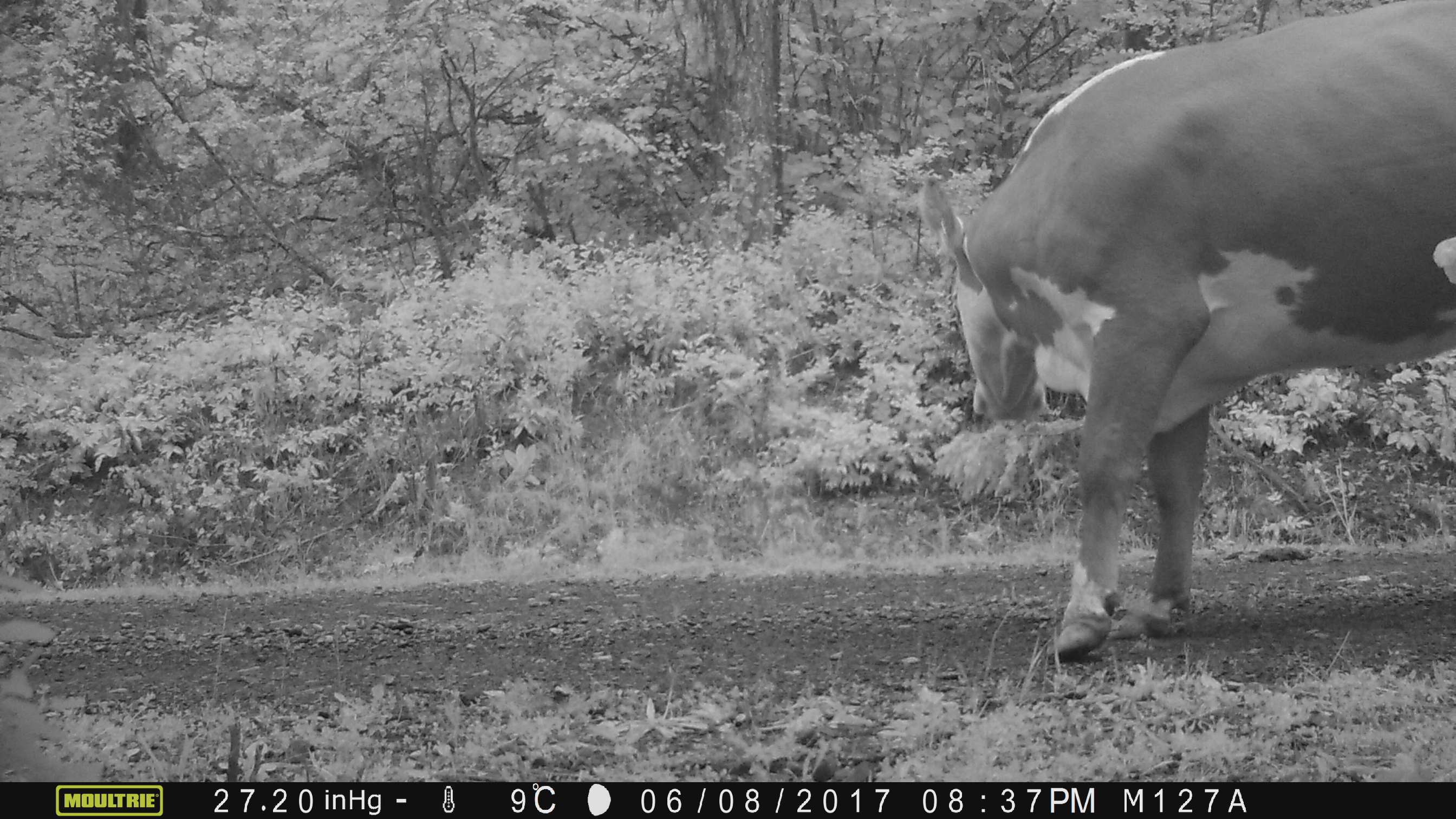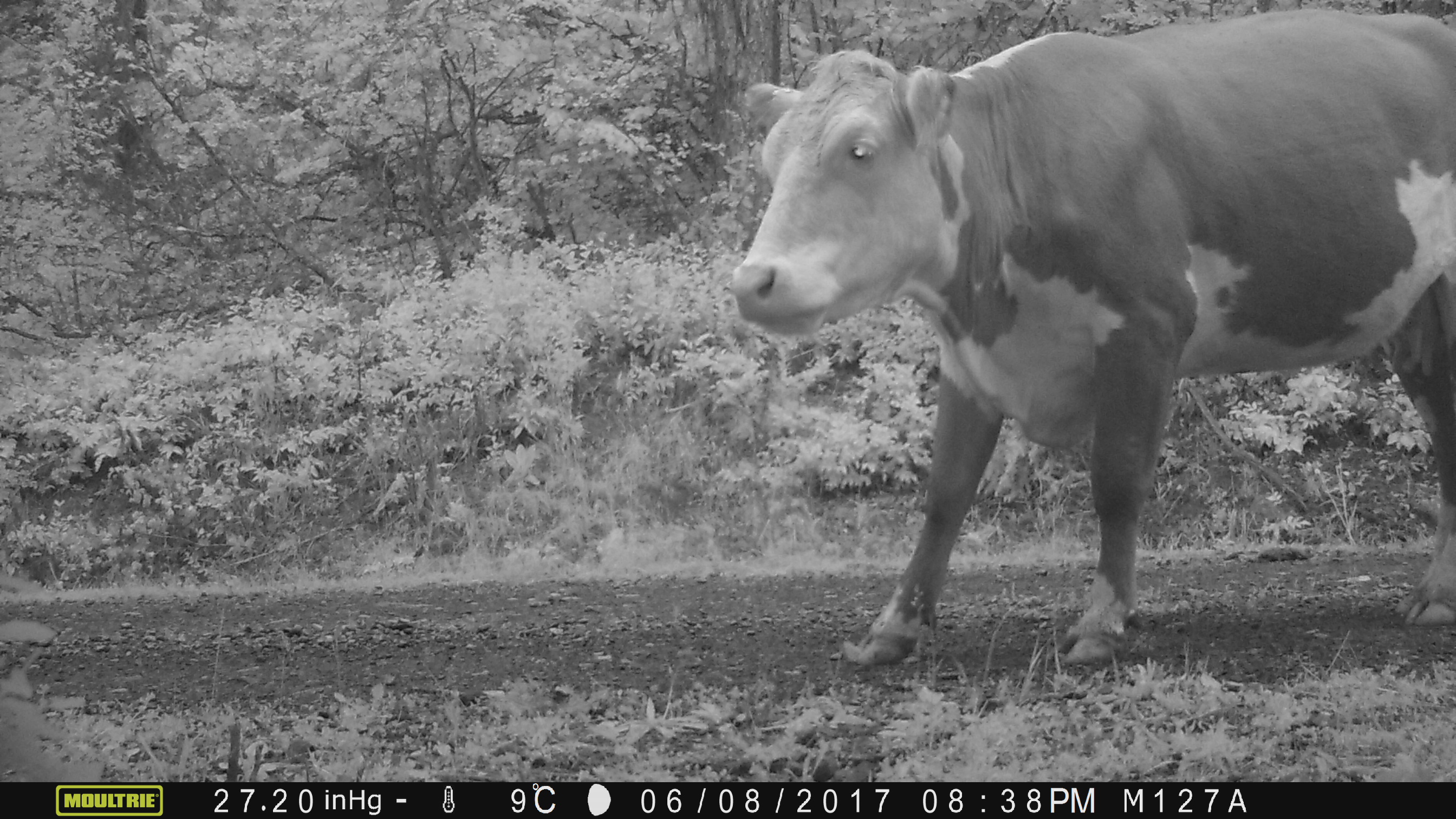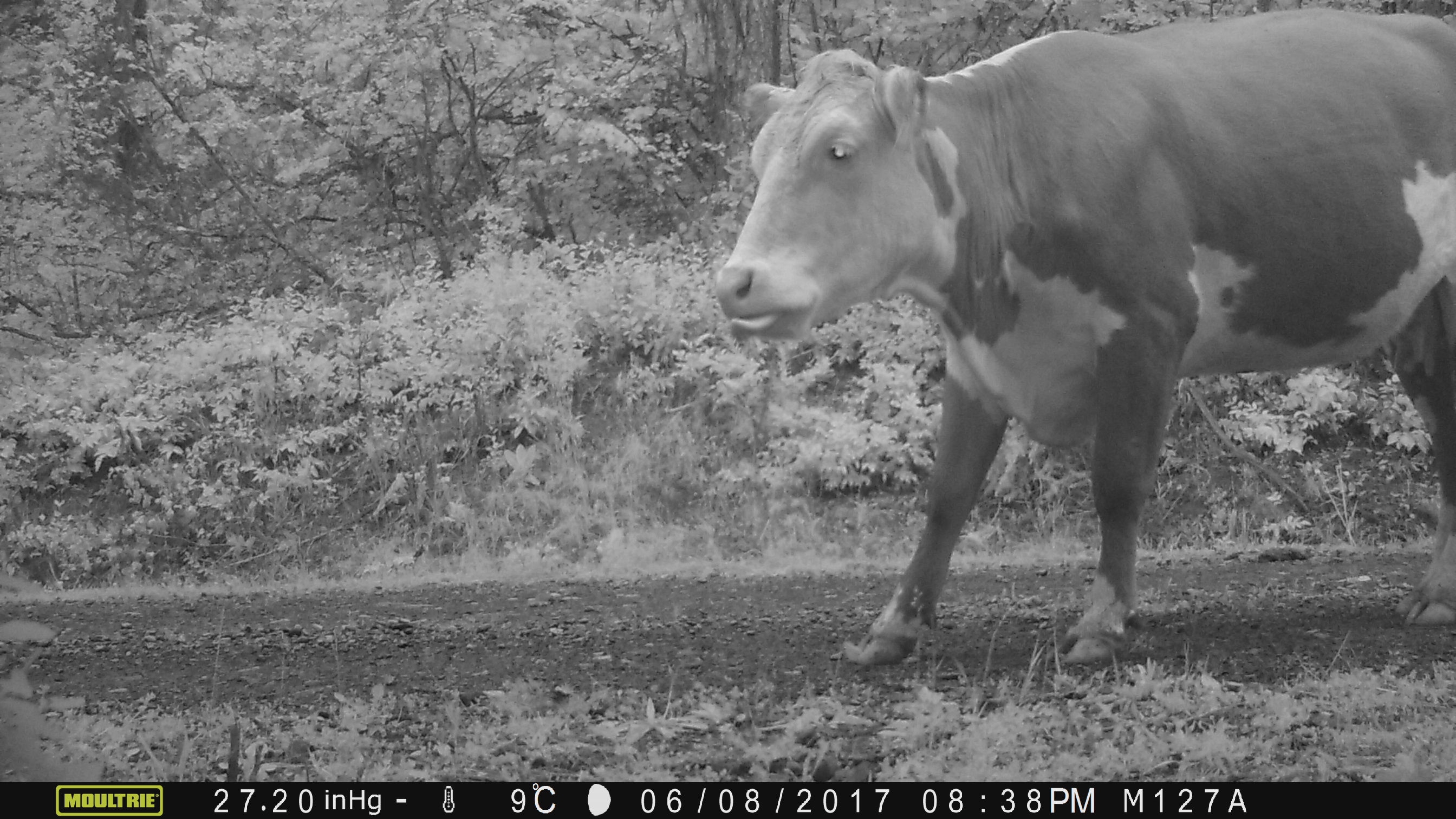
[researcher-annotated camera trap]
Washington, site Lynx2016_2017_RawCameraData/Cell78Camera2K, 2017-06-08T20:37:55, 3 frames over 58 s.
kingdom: Animalia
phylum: Chordata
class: Mammalia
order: Artiodactyla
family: Bovidae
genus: Bos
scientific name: Bos taurus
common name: domestic cattle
Domestic cattle (Bos taurus). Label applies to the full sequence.